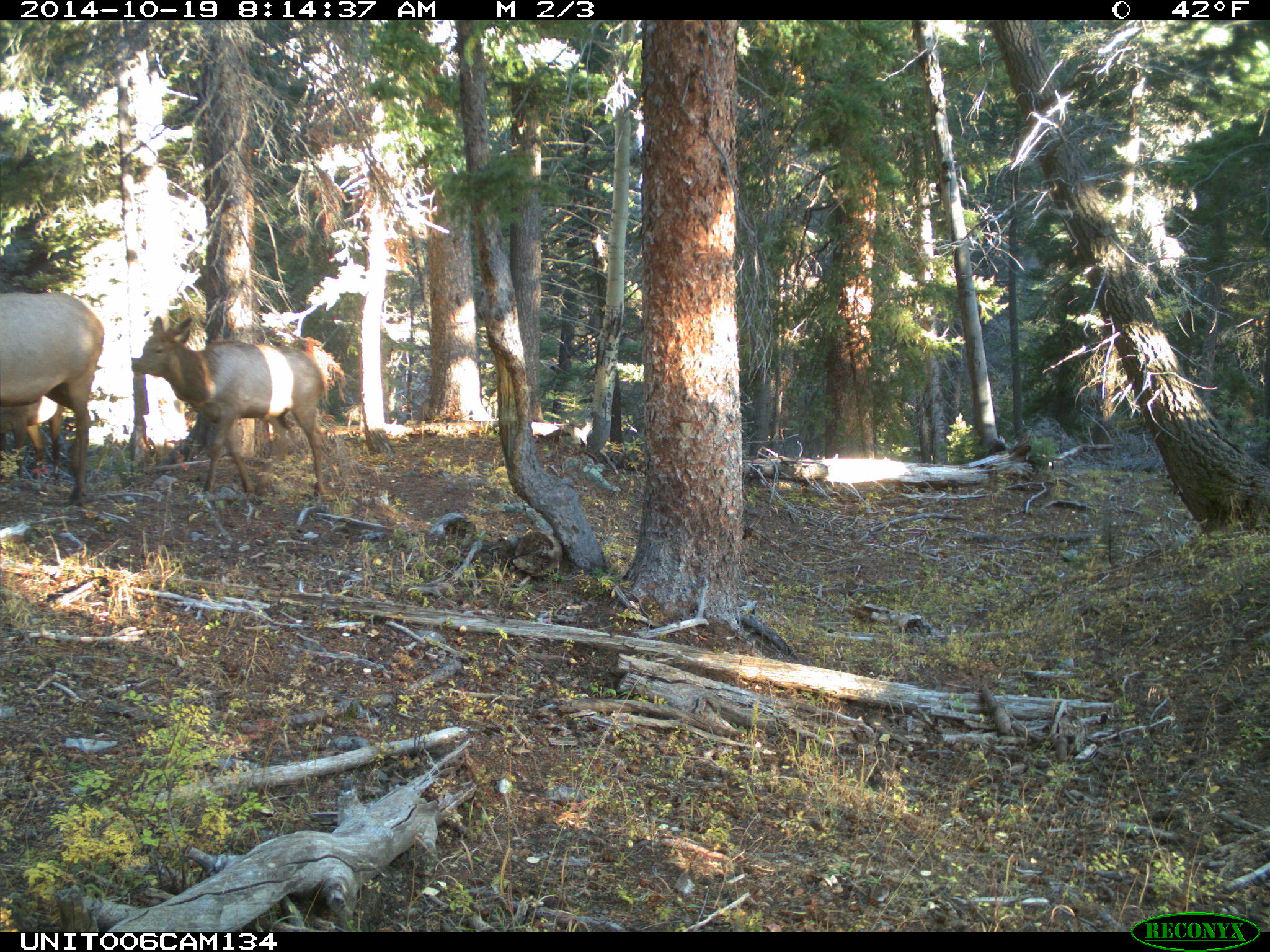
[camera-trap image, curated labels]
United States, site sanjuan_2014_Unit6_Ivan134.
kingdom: Animalia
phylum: Chordata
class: Mammalia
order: Artiodactyla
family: Cervidae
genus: Cervus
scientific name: Cervus elaphus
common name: red deer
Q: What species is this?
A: Cervus elaphus (red deer).